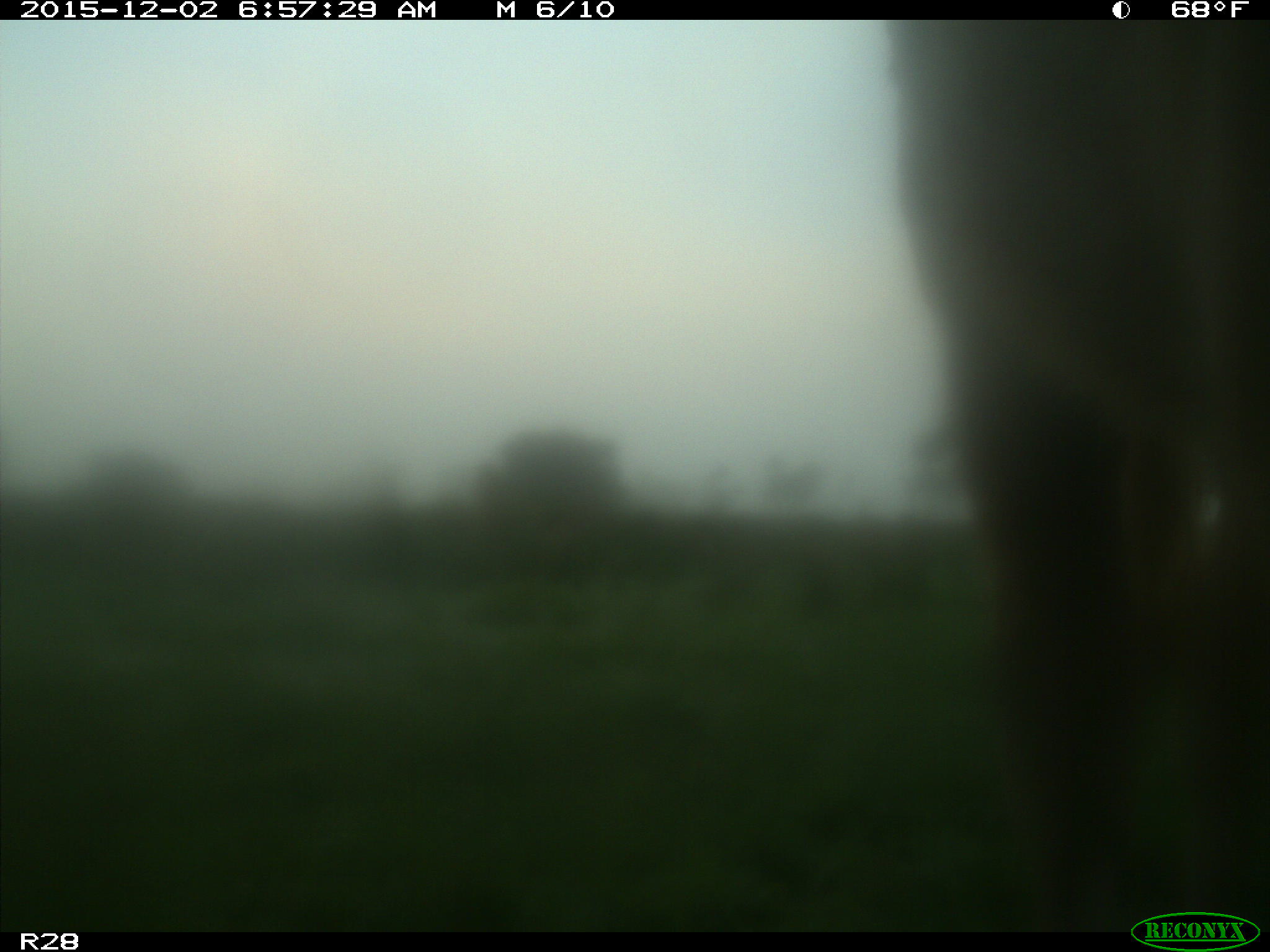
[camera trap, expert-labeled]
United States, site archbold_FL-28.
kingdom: Animalia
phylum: Chordata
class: Mammalia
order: Artiodactyla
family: Bovidae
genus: Bos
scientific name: Bos taurus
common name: domestic cow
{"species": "Bos taurus (domestic cow)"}